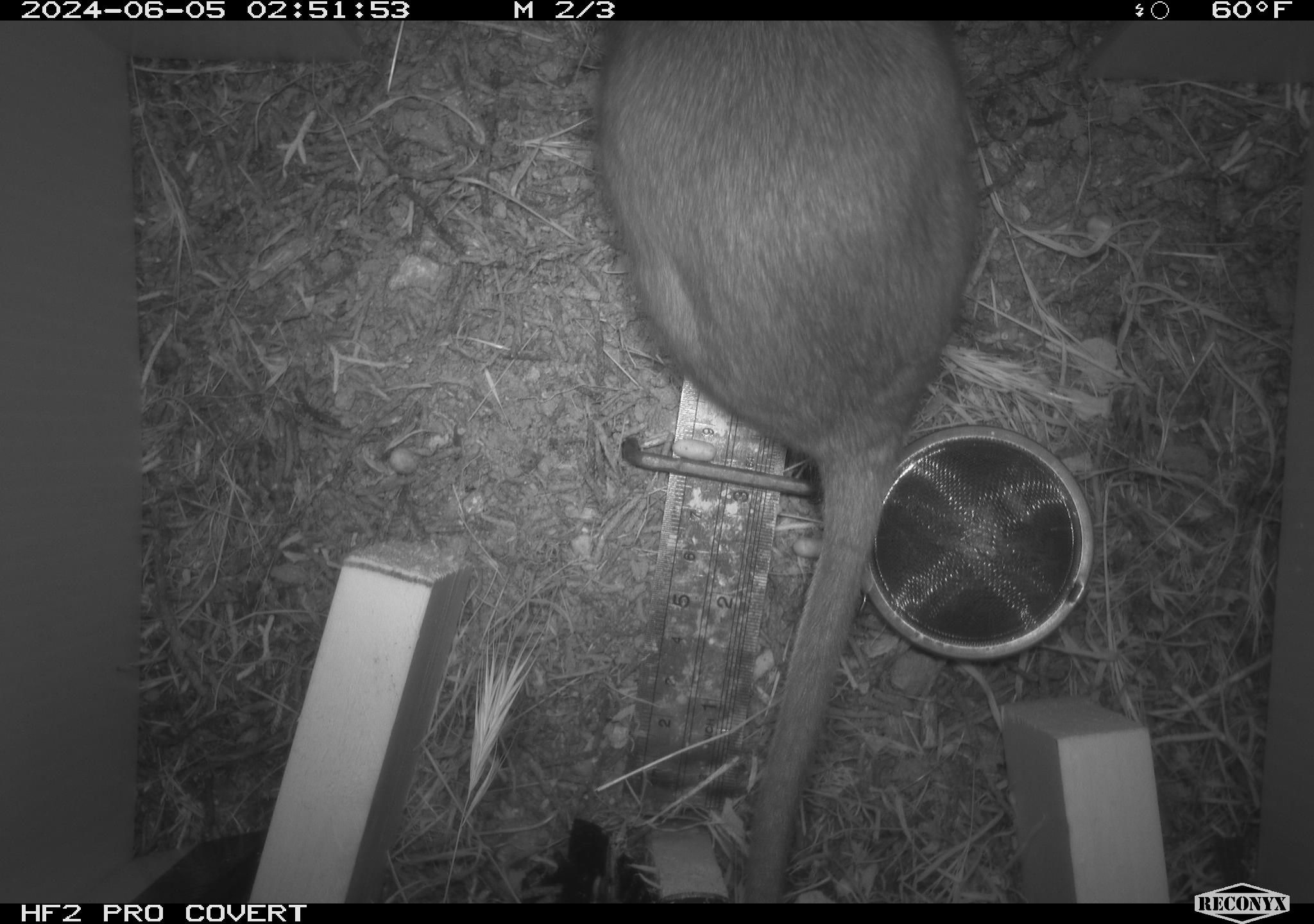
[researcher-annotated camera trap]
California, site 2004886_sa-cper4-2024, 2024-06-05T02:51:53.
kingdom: Animalia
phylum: Chordata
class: Mammalia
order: Rodentia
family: Cricetidae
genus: Neotoma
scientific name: Neotoma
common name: pack rat or woodrat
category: neotoma species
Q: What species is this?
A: Neotoma species (pack rat or woodrat) (Neotoma).